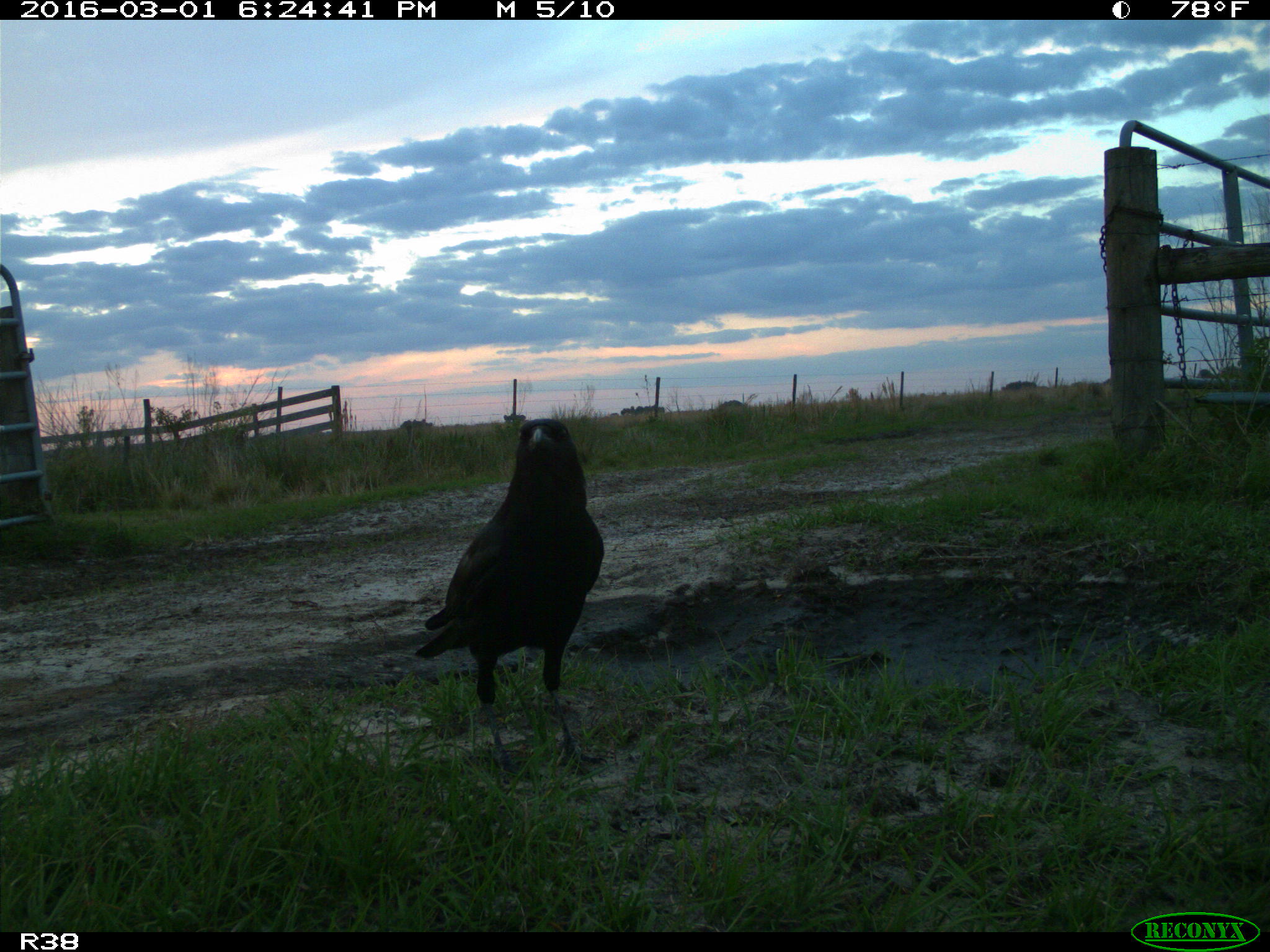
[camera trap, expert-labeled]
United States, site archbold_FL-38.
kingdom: Animalia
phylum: Chordata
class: Aves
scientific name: Aves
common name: birds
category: unidentified bird